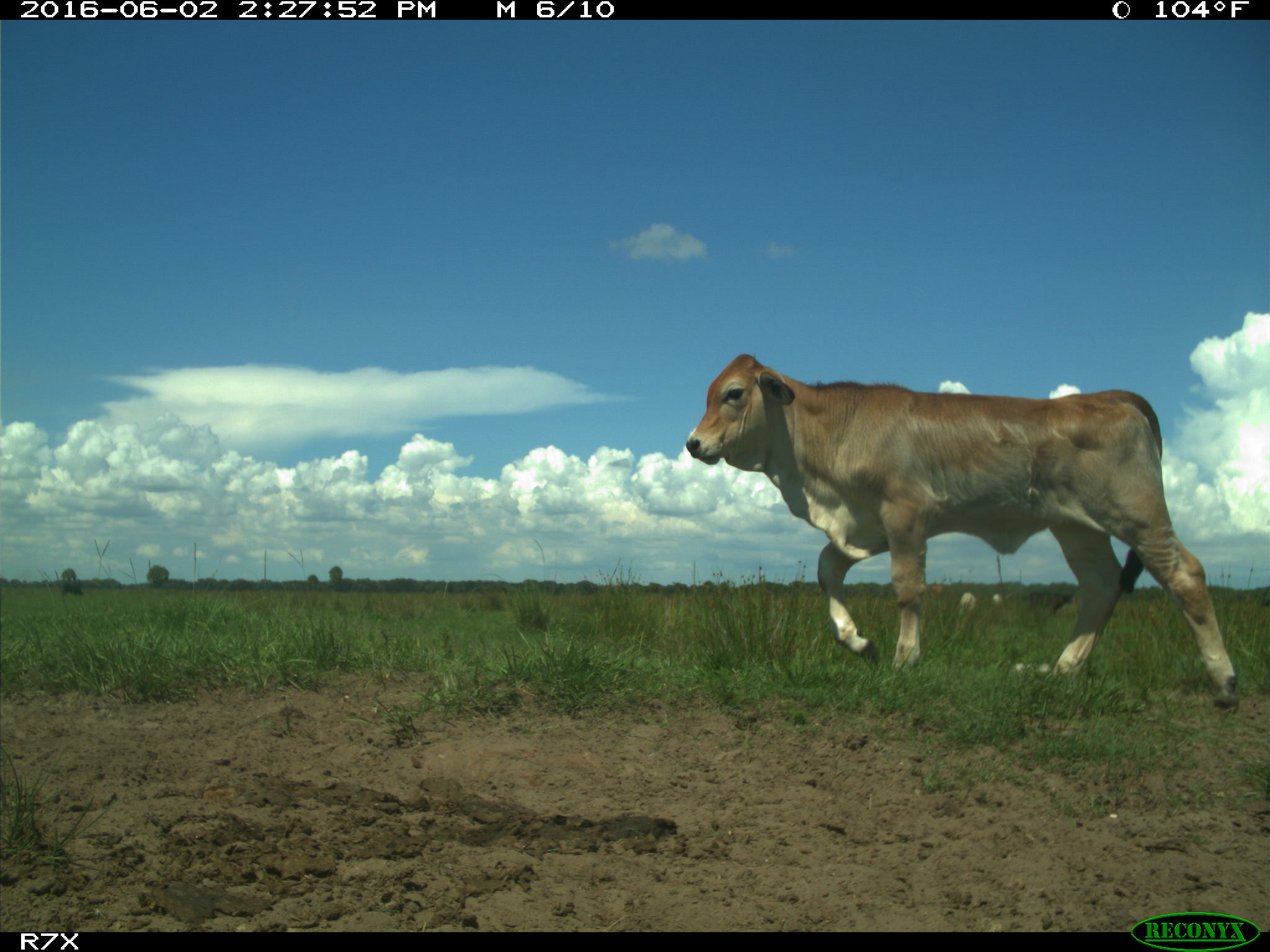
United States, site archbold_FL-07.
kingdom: Animalia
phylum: Chordata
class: Mammalia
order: Artiodactyla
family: Bovidae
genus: Bos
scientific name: Bos taurus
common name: domestic cow